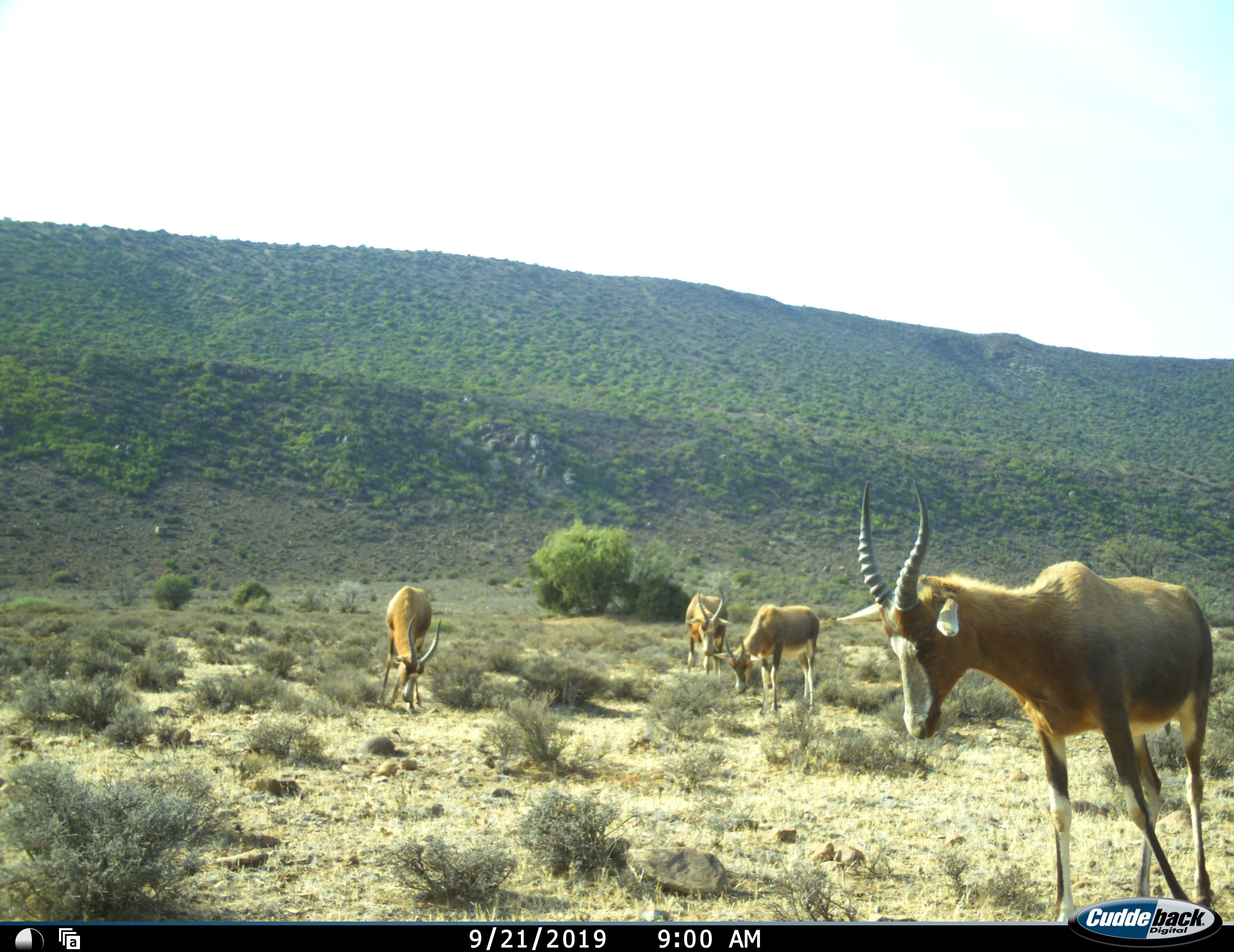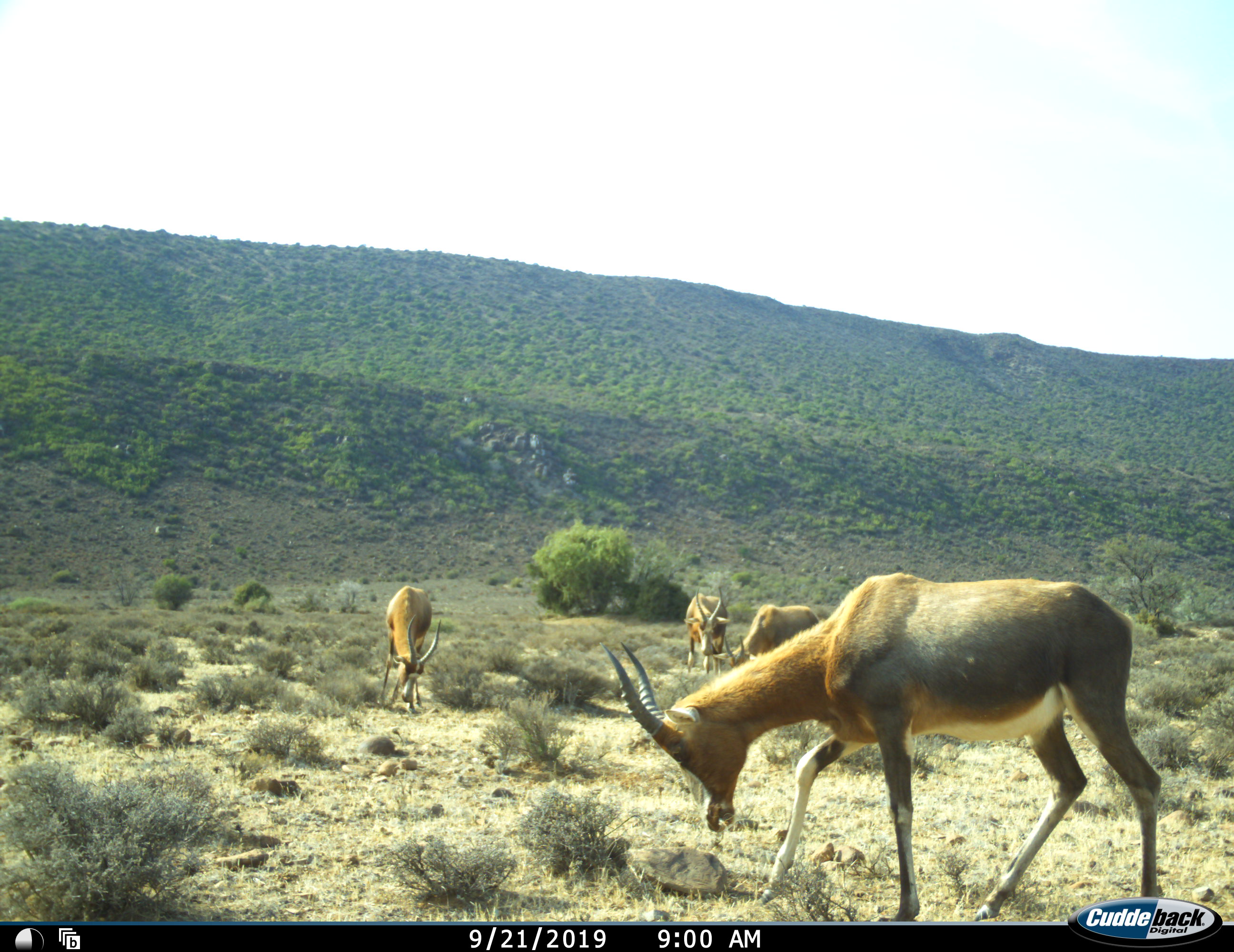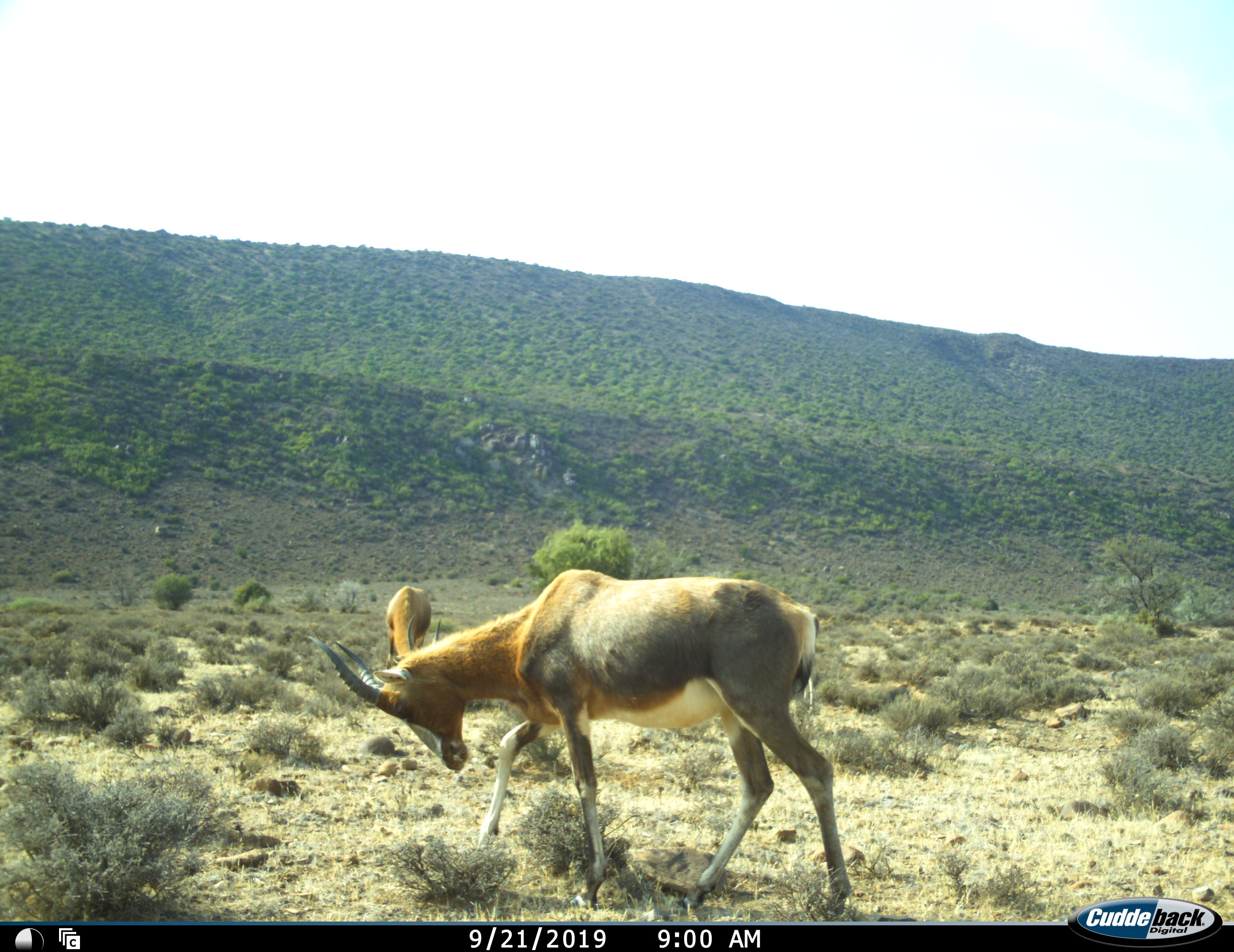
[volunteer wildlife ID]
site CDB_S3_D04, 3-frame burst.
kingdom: Animalia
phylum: Chordata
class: Mammalia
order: Artiodactyla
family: Bovidae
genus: Damaliscus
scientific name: Damaliscus pygargus phillipsi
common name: blesbok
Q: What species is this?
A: Blesbok (Damaliscus pygargus phillipsi).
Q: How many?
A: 4.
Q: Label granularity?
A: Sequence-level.